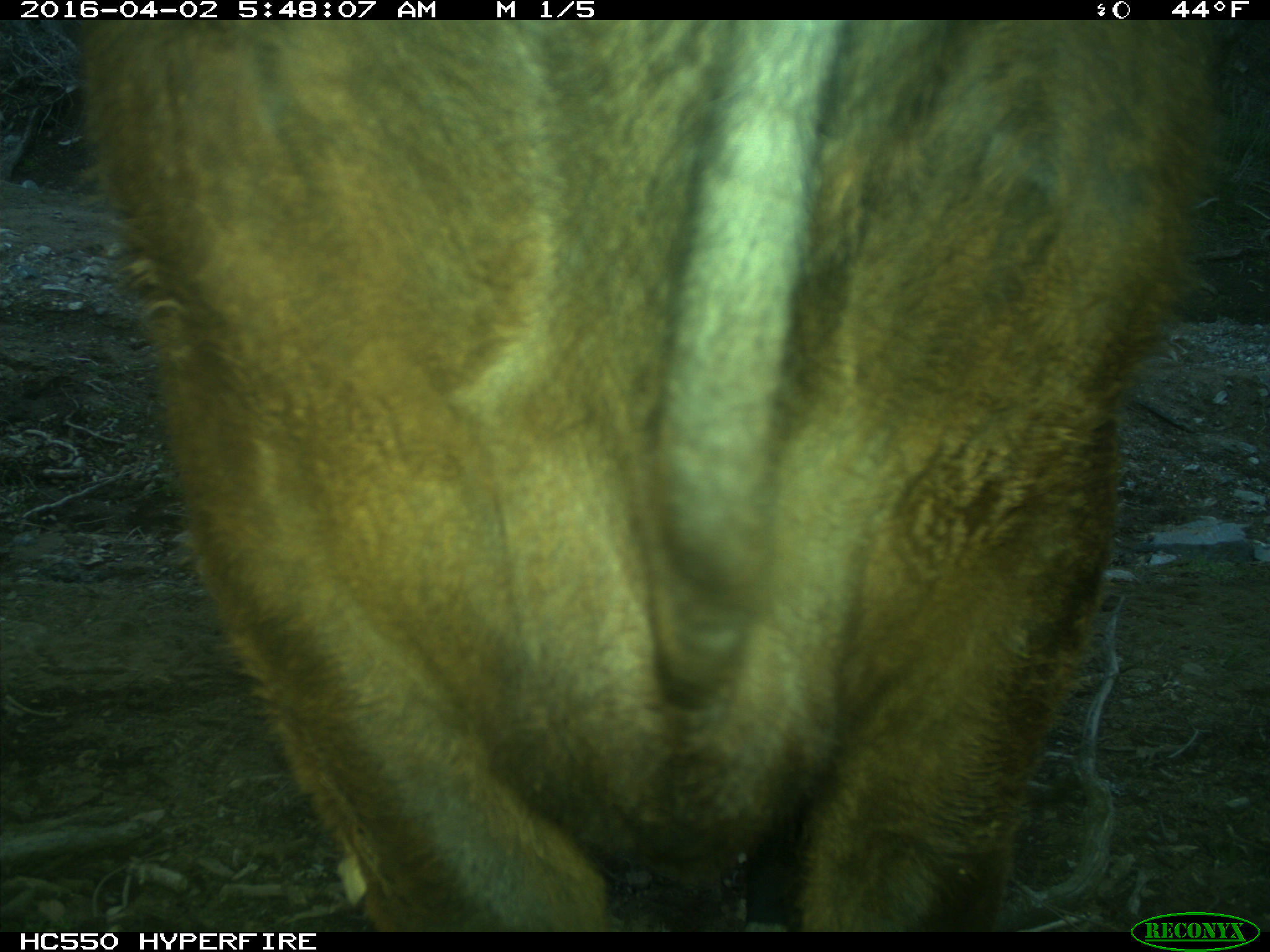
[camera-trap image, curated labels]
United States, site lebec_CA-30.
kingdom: Animalia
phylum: Chordata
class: Mammalia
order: Artiodactyla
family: Bovidae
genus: Bos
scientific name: Bos taurus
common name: domestic cow